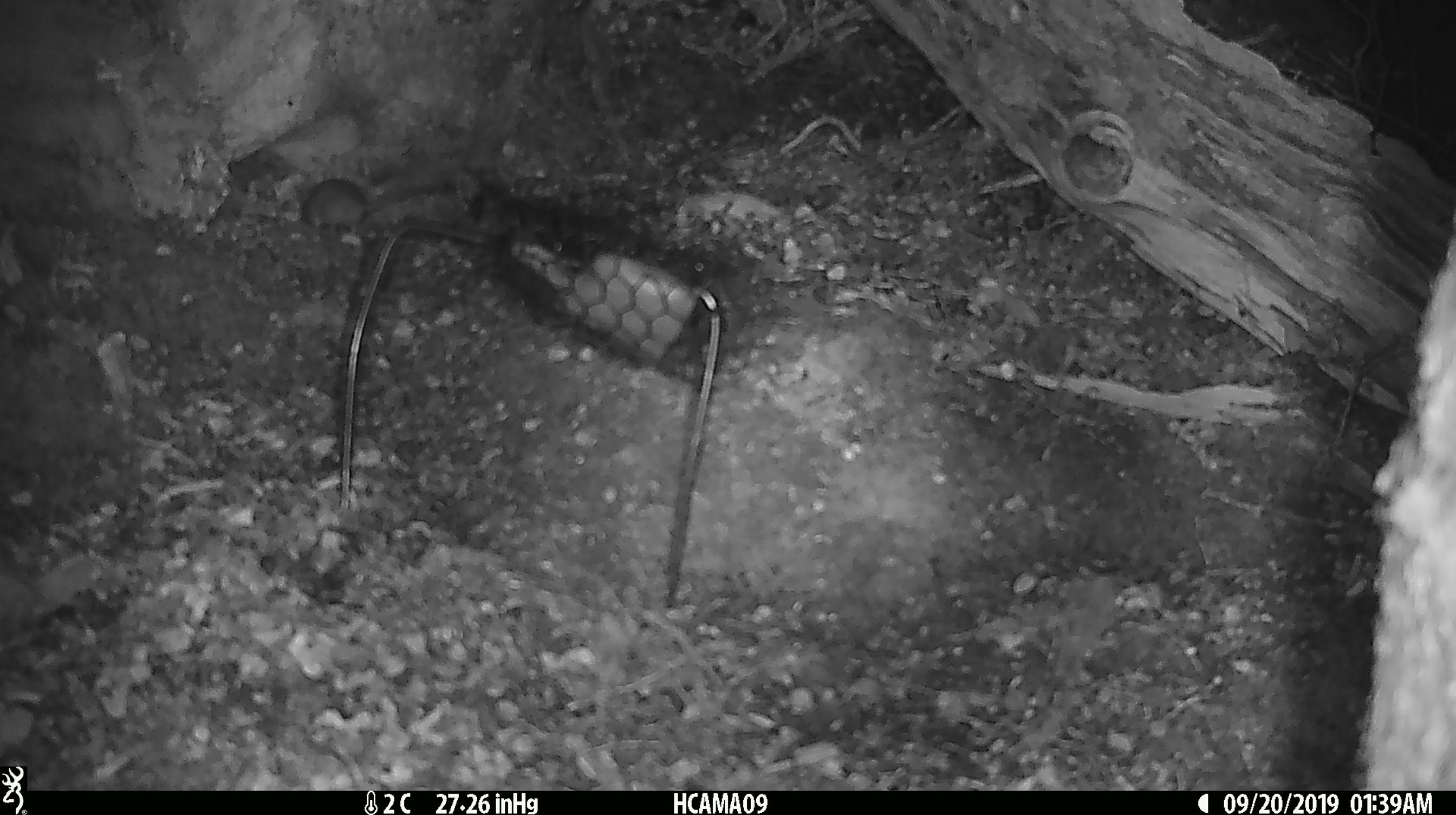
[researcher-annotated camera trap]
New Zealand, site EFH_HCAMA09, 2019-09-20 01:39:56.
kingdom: Animalia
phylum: Chordata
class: Mammalia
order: Rodentia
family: Muridae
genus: Mus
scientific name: Mus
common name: mouse